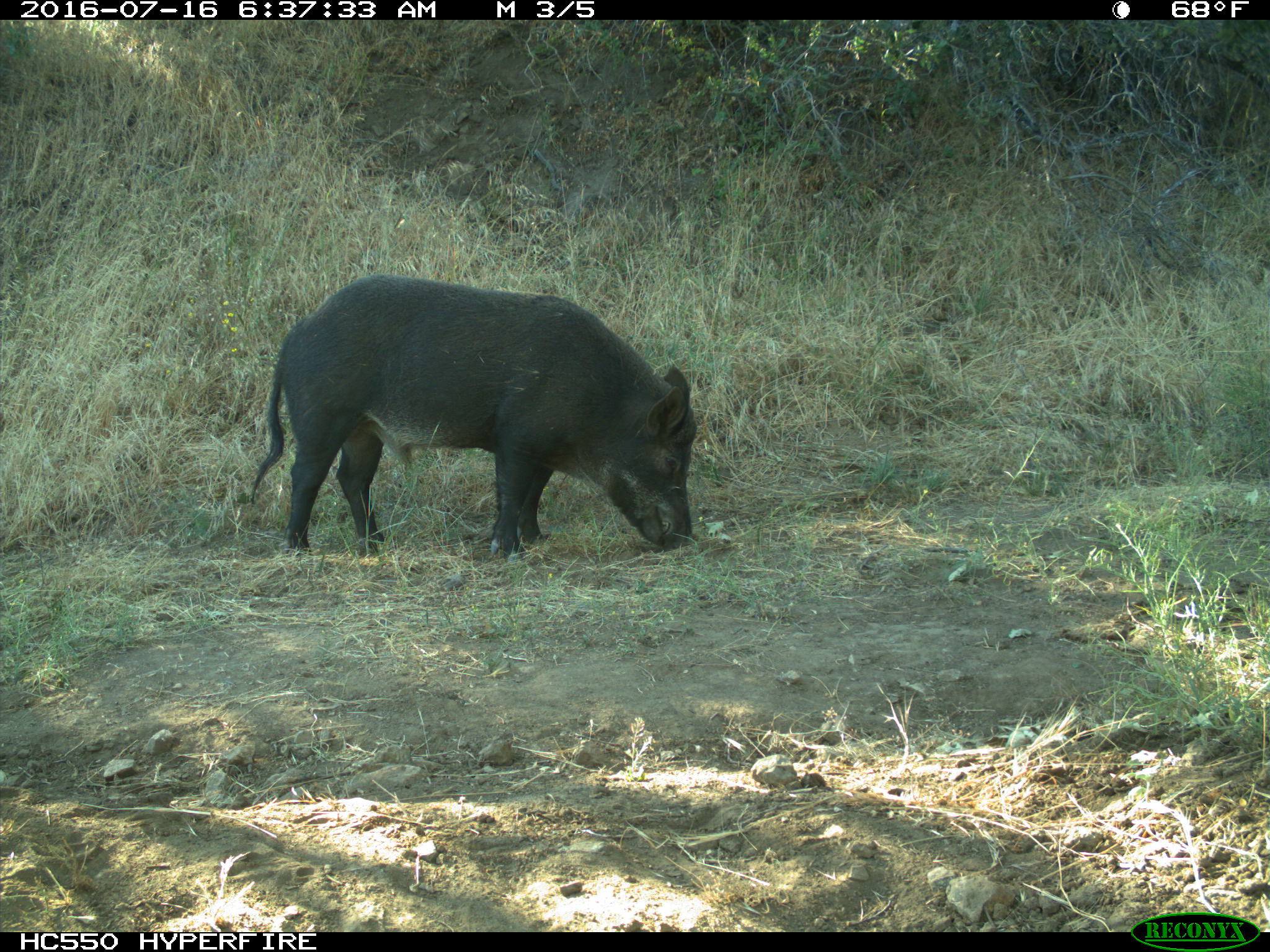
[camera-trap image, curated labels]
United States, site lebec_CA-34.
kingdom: Animalia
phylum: Chordata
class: Mammalia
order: Artiodactyla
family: Suidae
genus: Sus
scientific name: Sus scrofa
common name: wild boar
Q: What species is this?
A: Sus scrofa (wild boar).